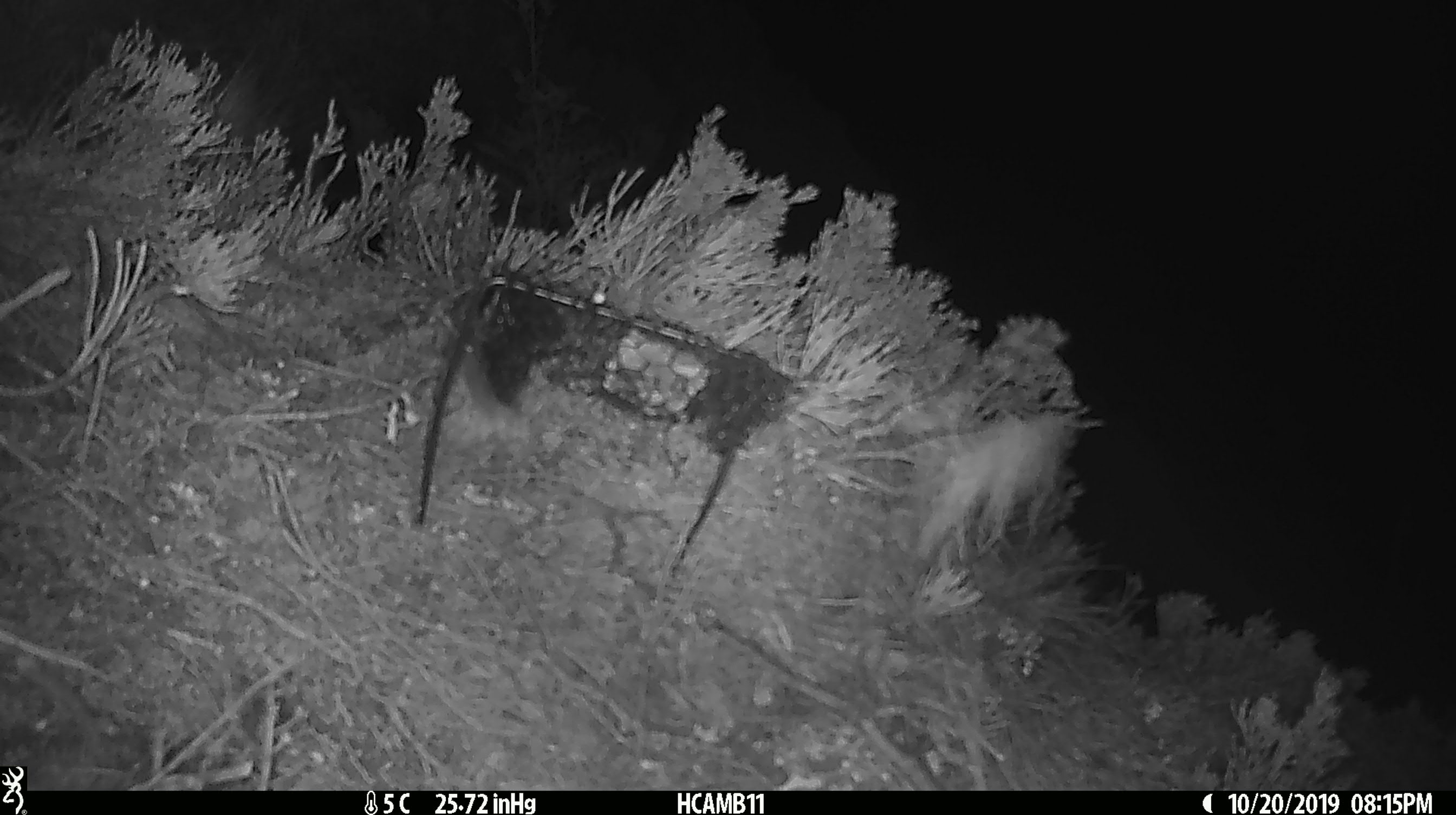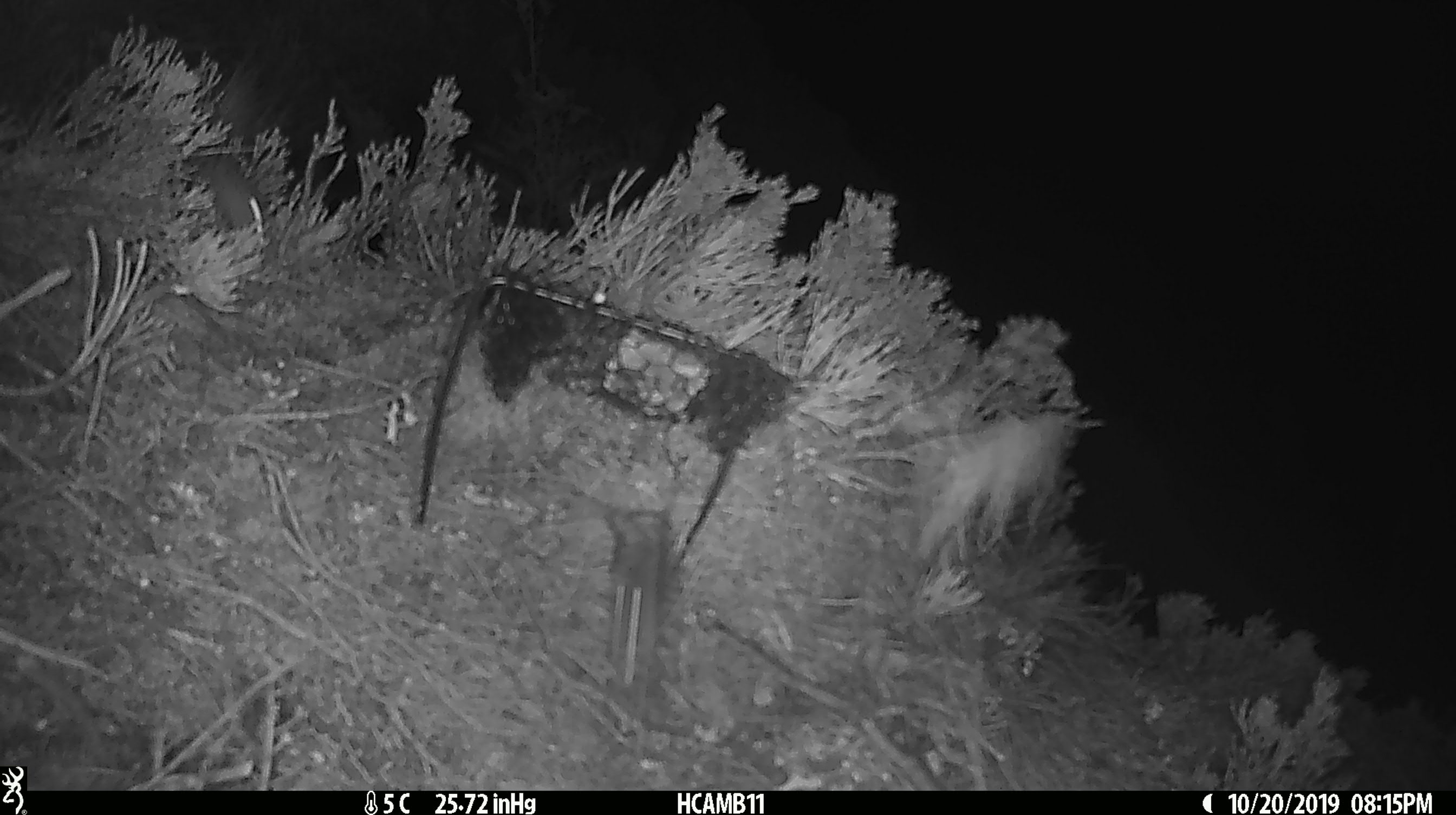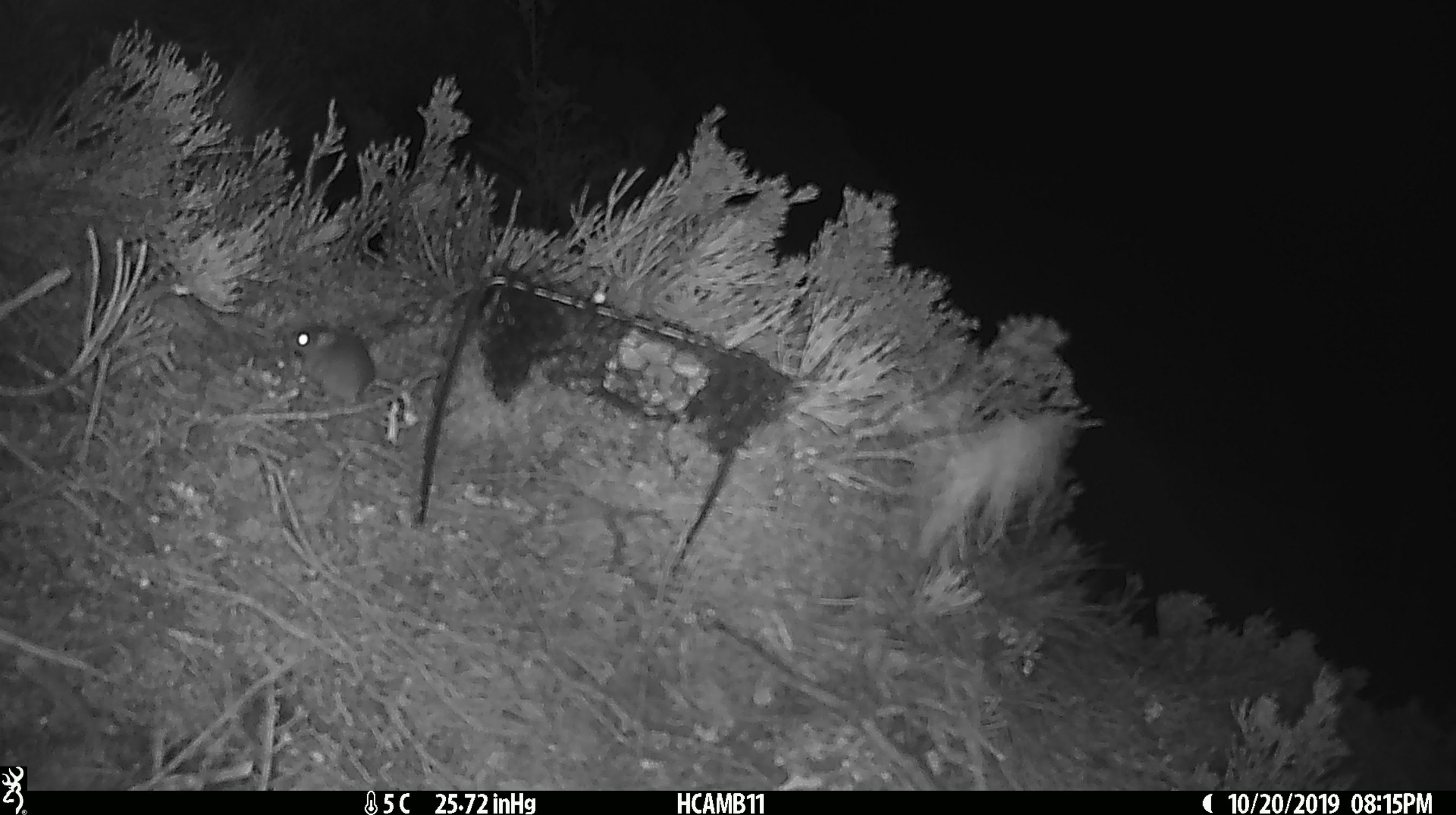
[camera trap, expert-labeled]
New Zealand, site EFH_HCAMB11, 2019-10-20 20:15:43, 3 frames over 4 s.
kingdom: Animalia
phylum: Chordata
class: Mammalia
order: Rodentia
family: Muridae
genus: Mus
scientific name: Mus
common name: mouse